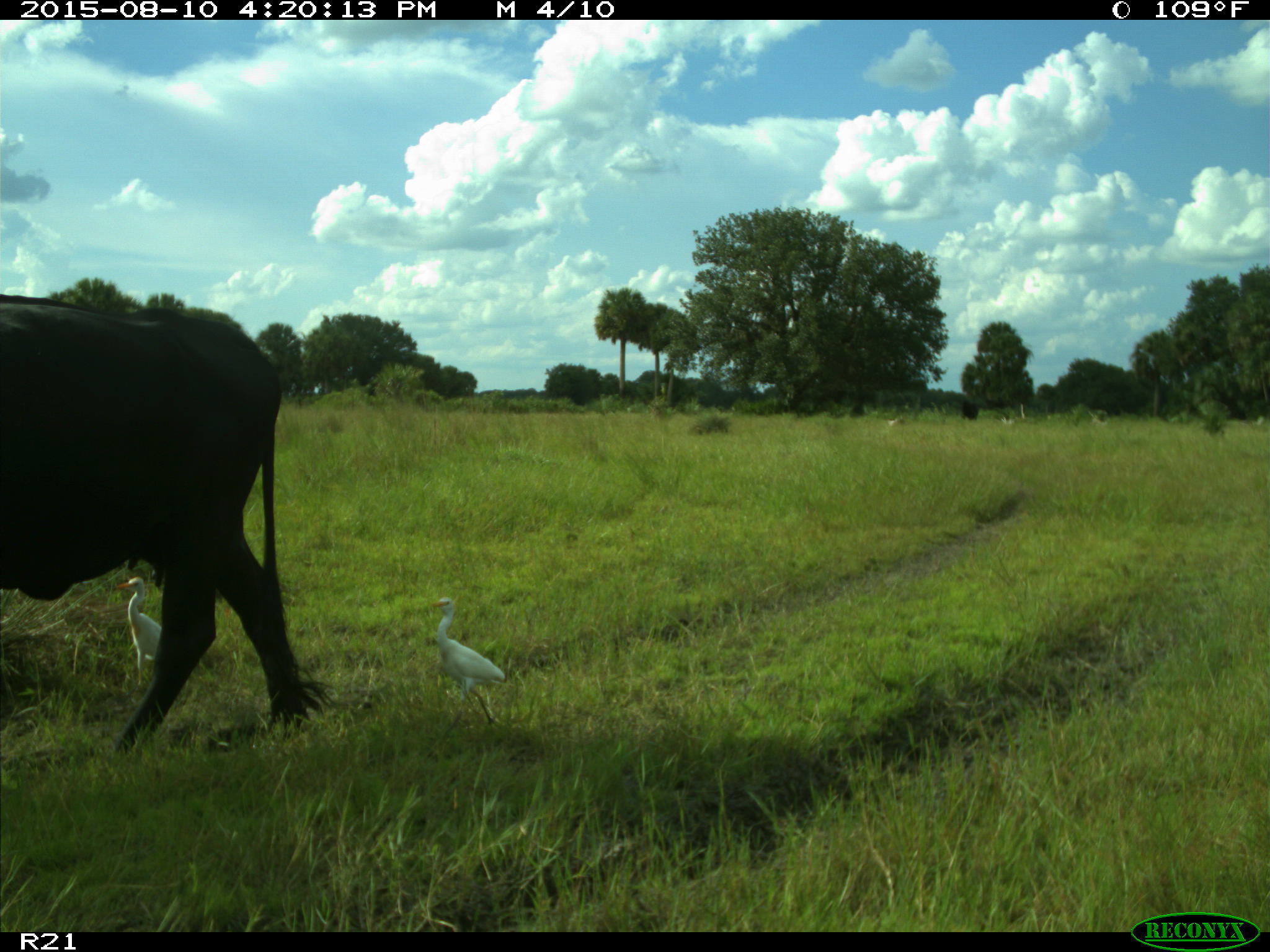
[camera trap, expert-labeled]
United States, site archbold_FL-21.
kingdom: Animalia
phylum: Chordata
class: Mammalia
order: Artiodactyla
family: Bovidae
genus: Bos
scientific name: Bos taurus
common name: domestic cow